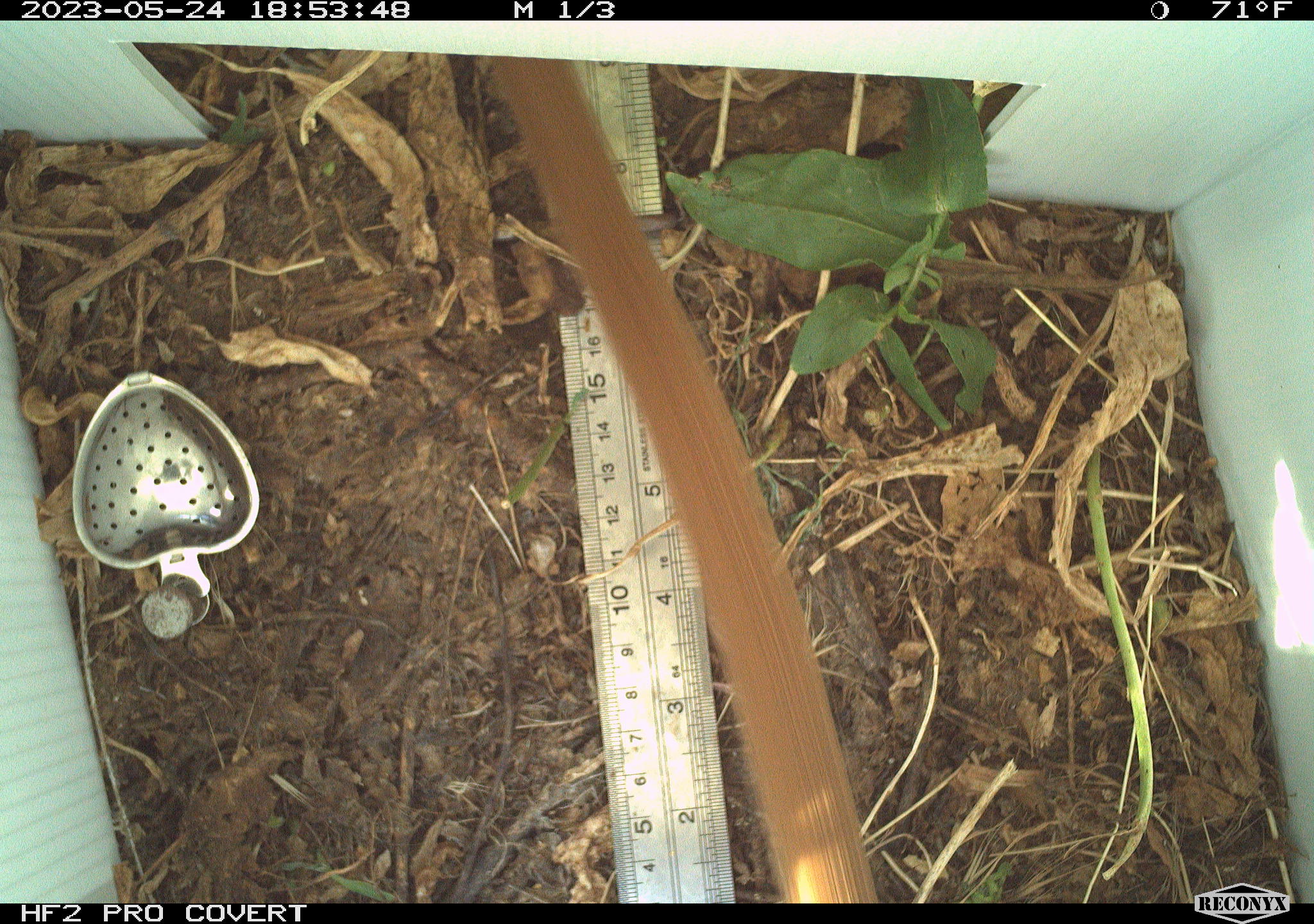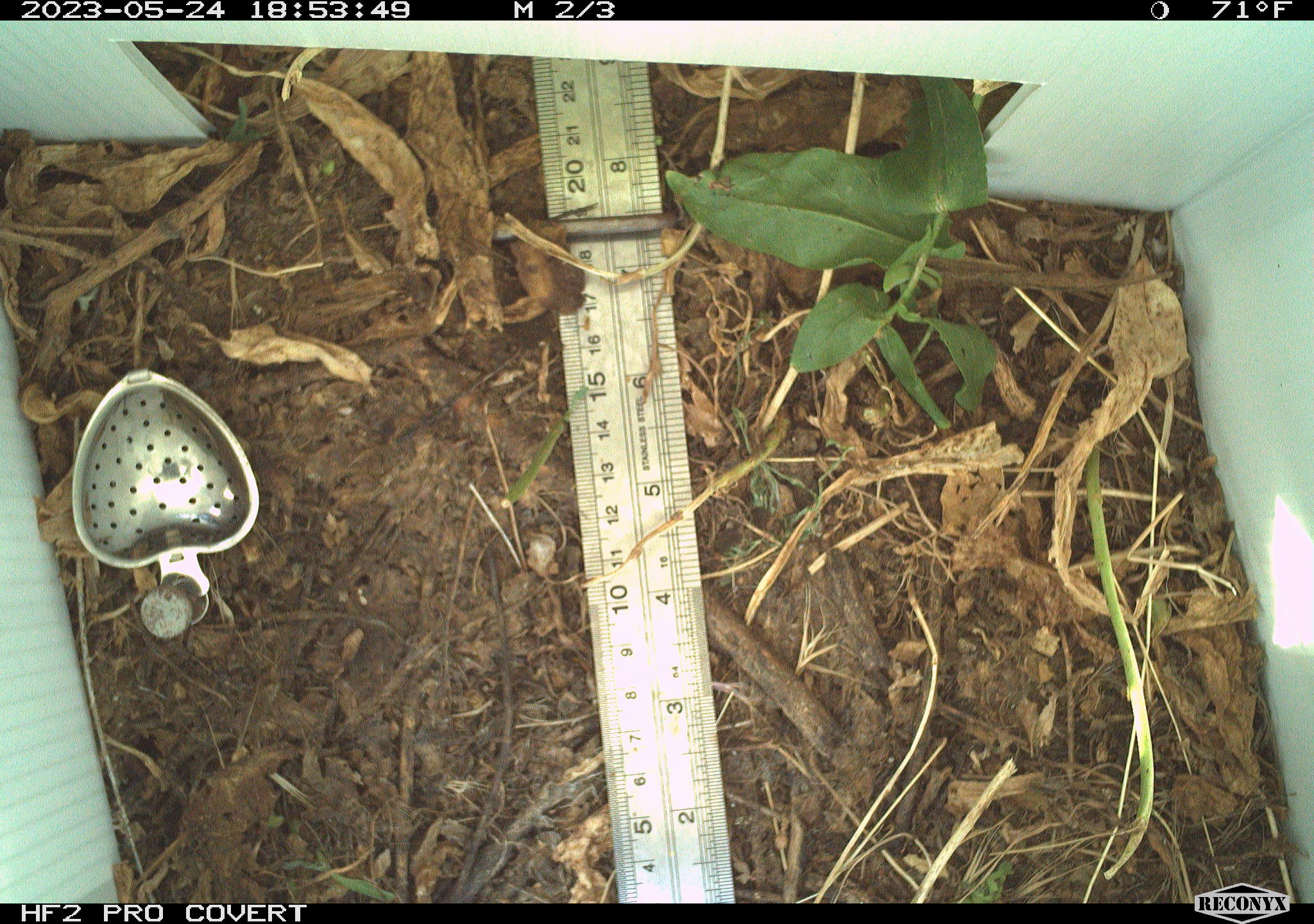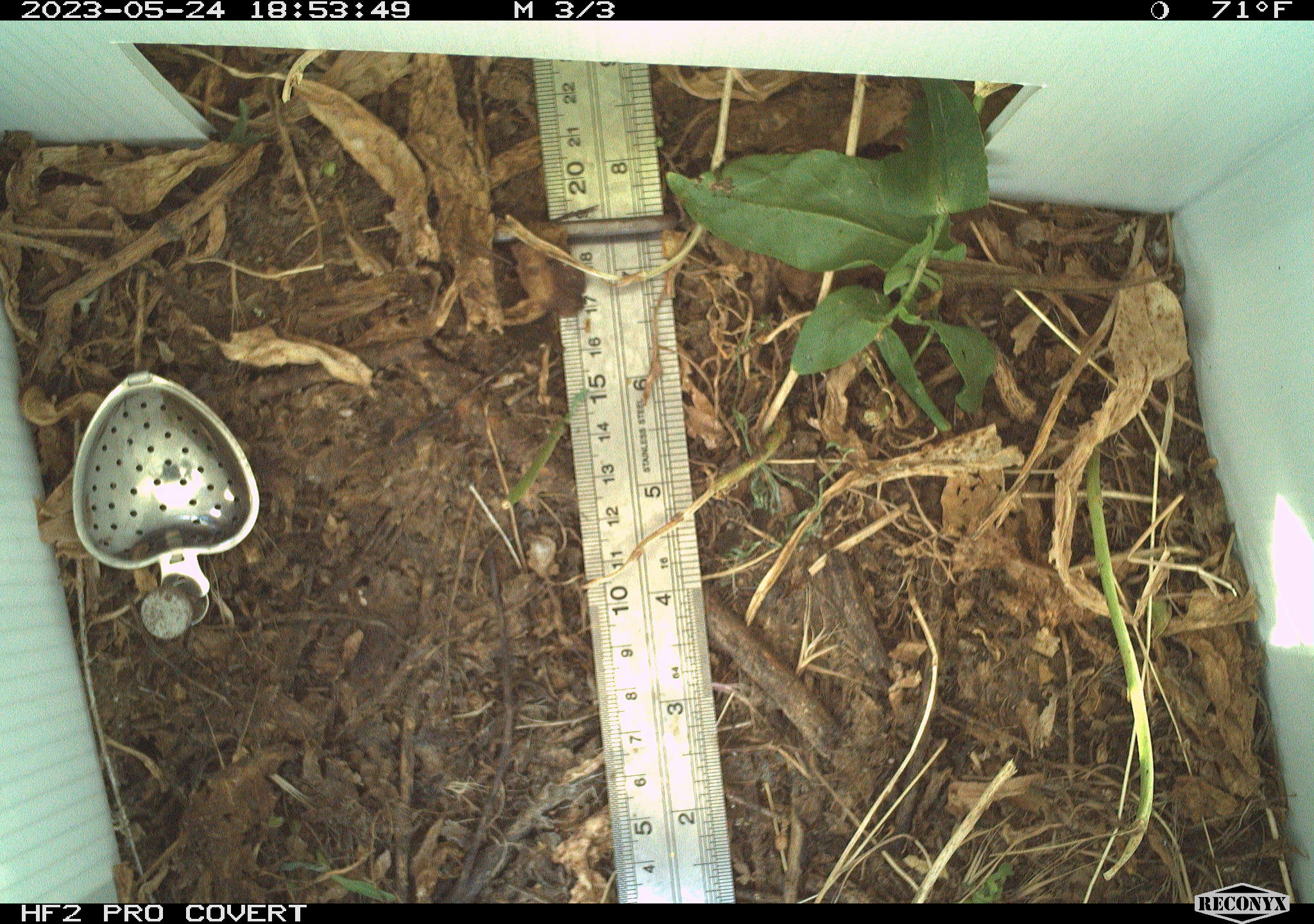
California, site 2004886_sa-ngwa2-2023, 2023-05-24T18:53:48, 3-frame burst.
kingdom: Animalia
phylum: Chordata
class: Mammalia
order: Carnivora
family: Mustelidae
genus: Neogale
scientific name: Neogale frenata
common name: long-tailed weasel